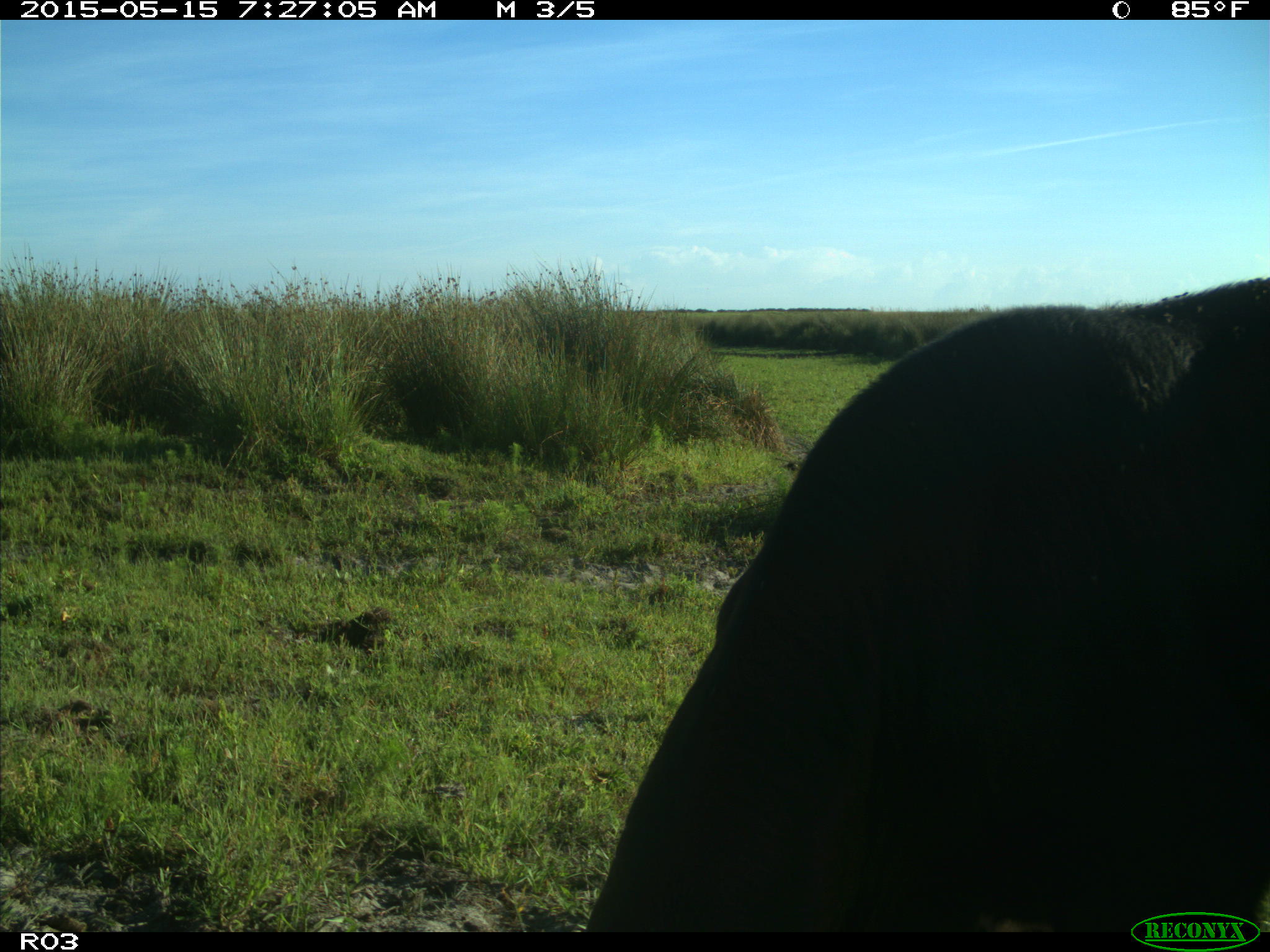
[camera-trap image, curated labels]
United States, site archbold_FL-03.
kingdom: Animalia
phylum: Chordata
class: Mammalia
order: Artiodactyla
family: Bovidae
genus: Bos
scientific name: Bos taurus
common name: domestic cow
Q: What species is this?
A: Bos taurus (domestic cow).